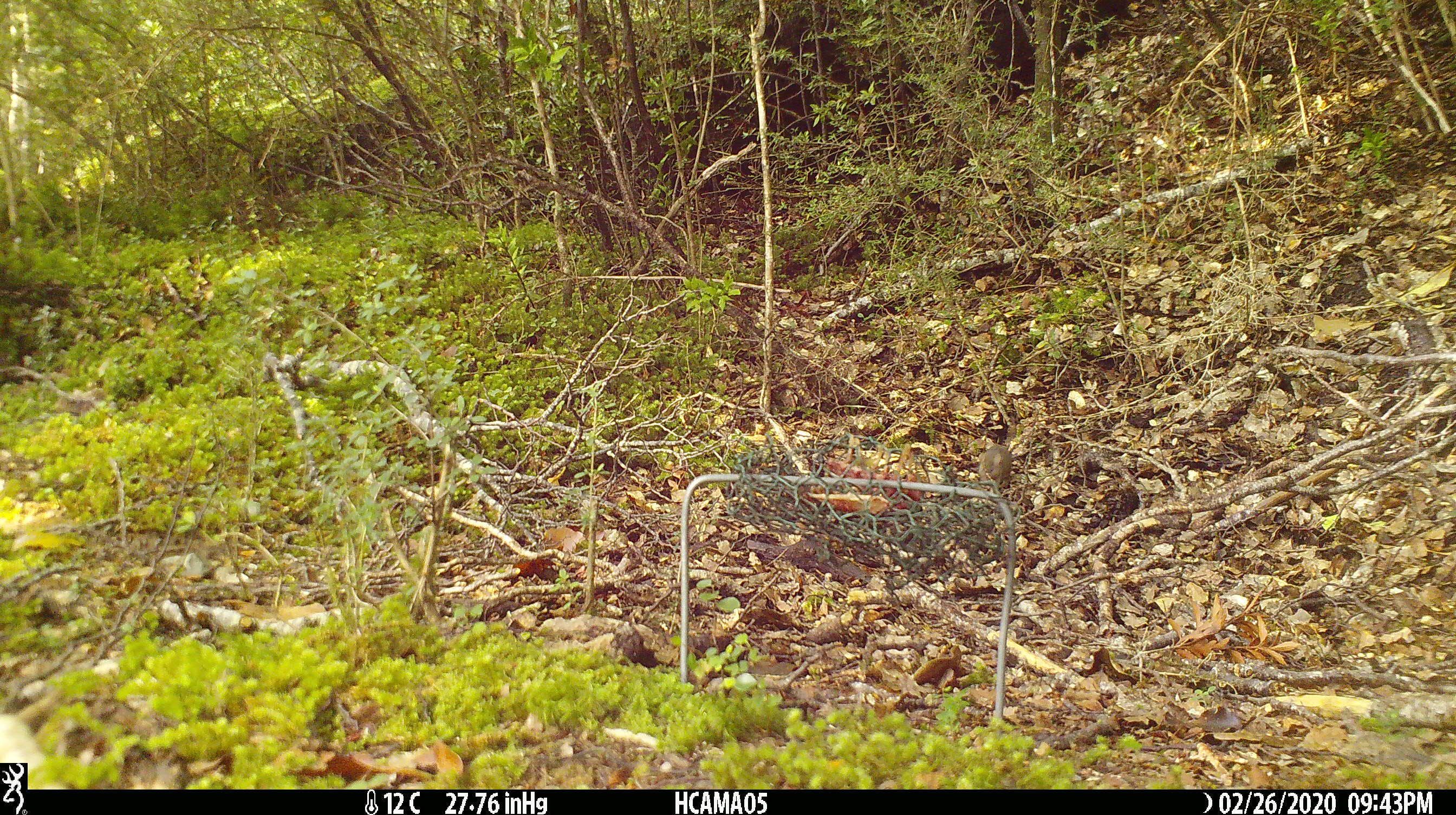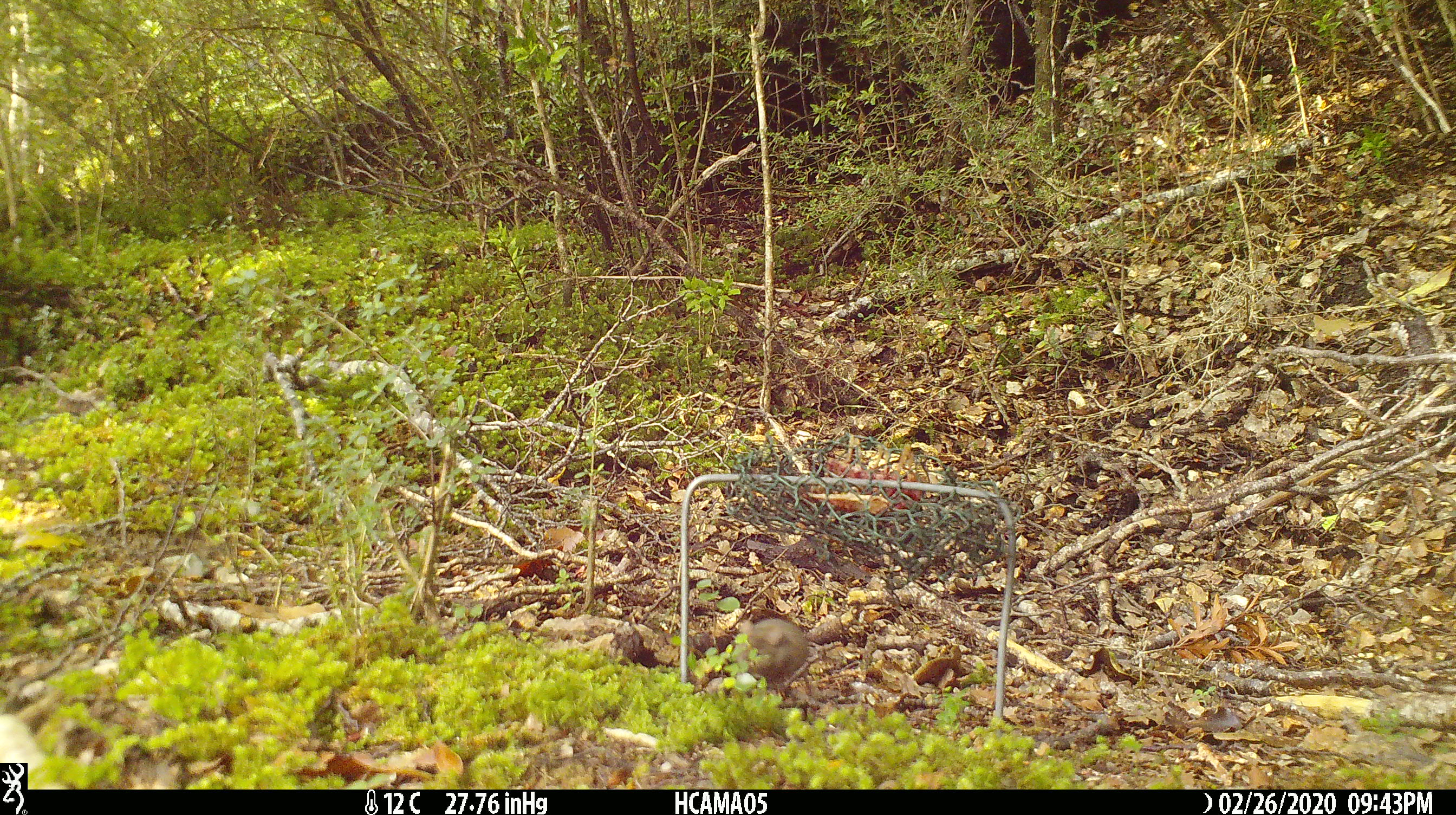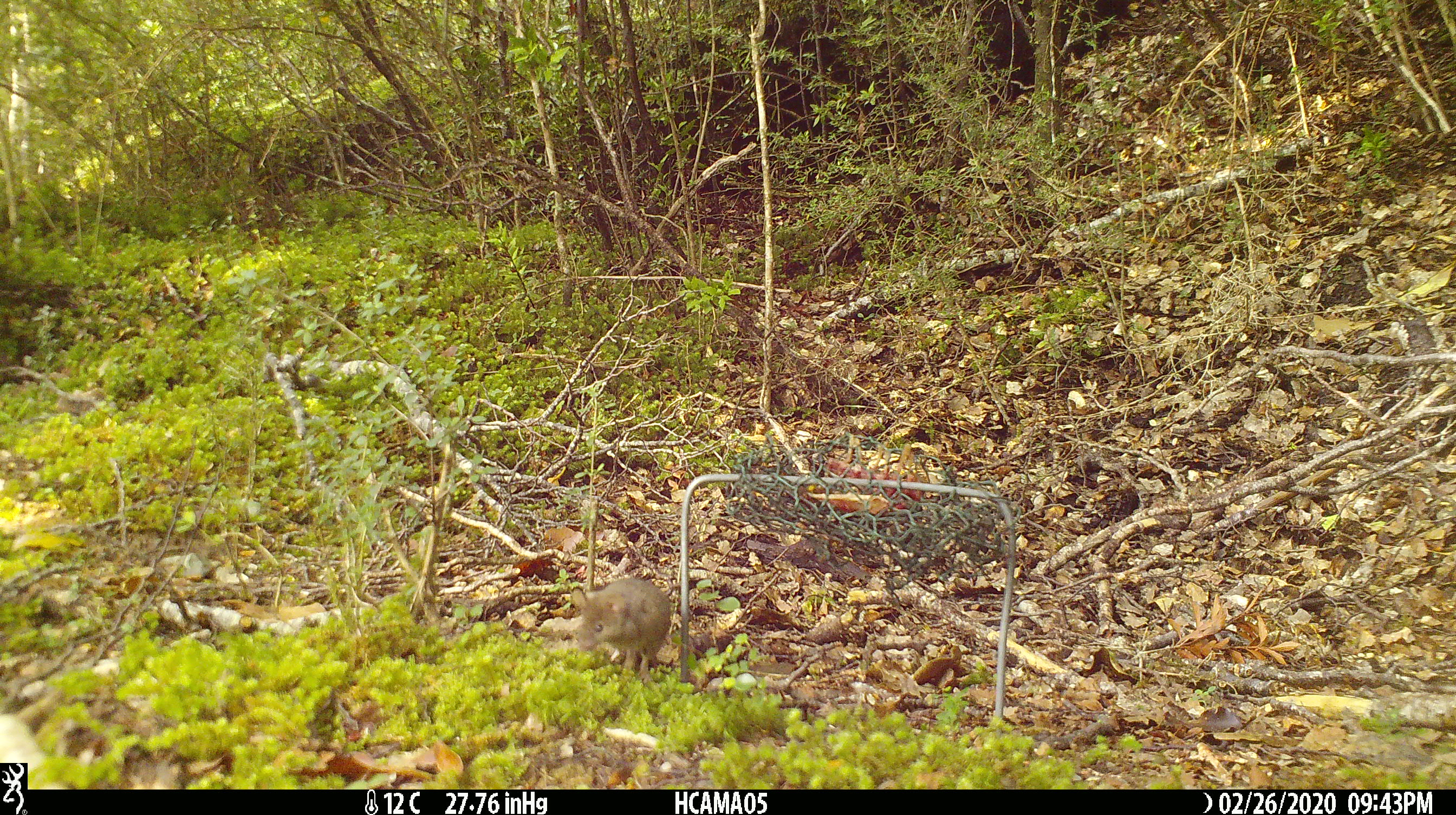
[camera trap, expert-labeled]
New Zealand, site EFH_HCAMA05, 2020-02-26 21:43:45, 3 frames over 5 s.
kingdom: Animalia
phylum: Chordata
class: Mammalia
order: Rodentia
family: Muridae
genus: Mus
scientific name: Mus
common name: mouse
Mouse (Mus).